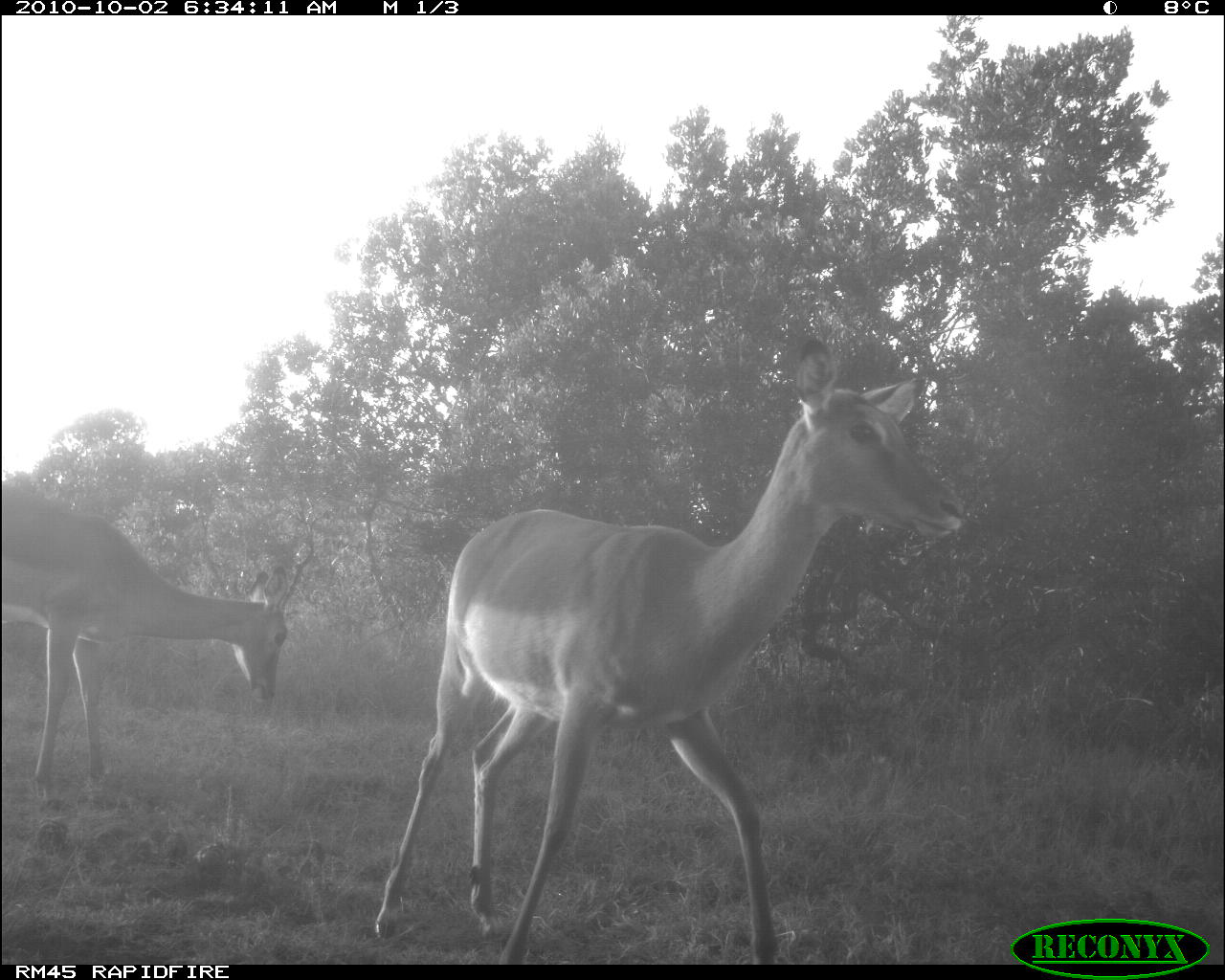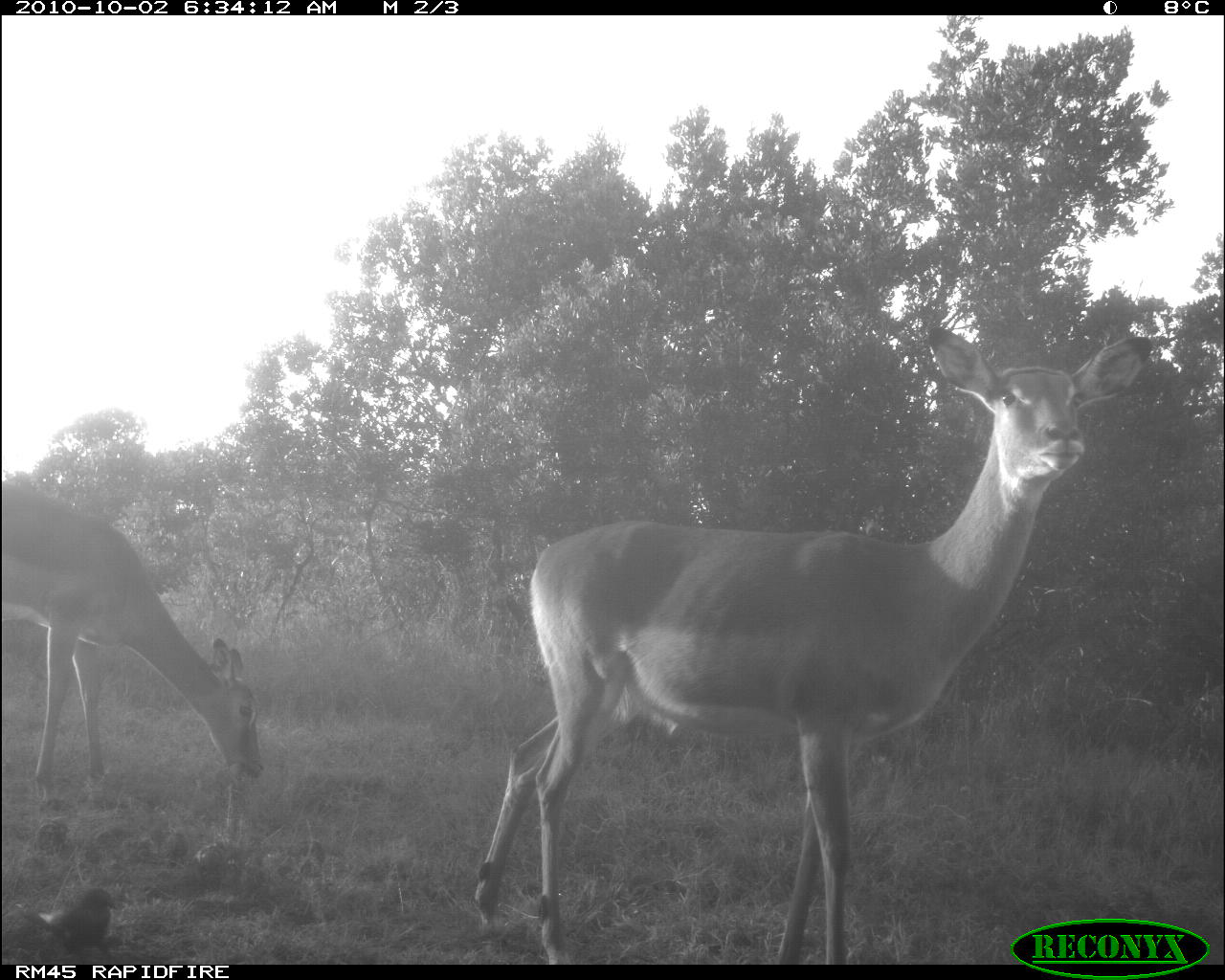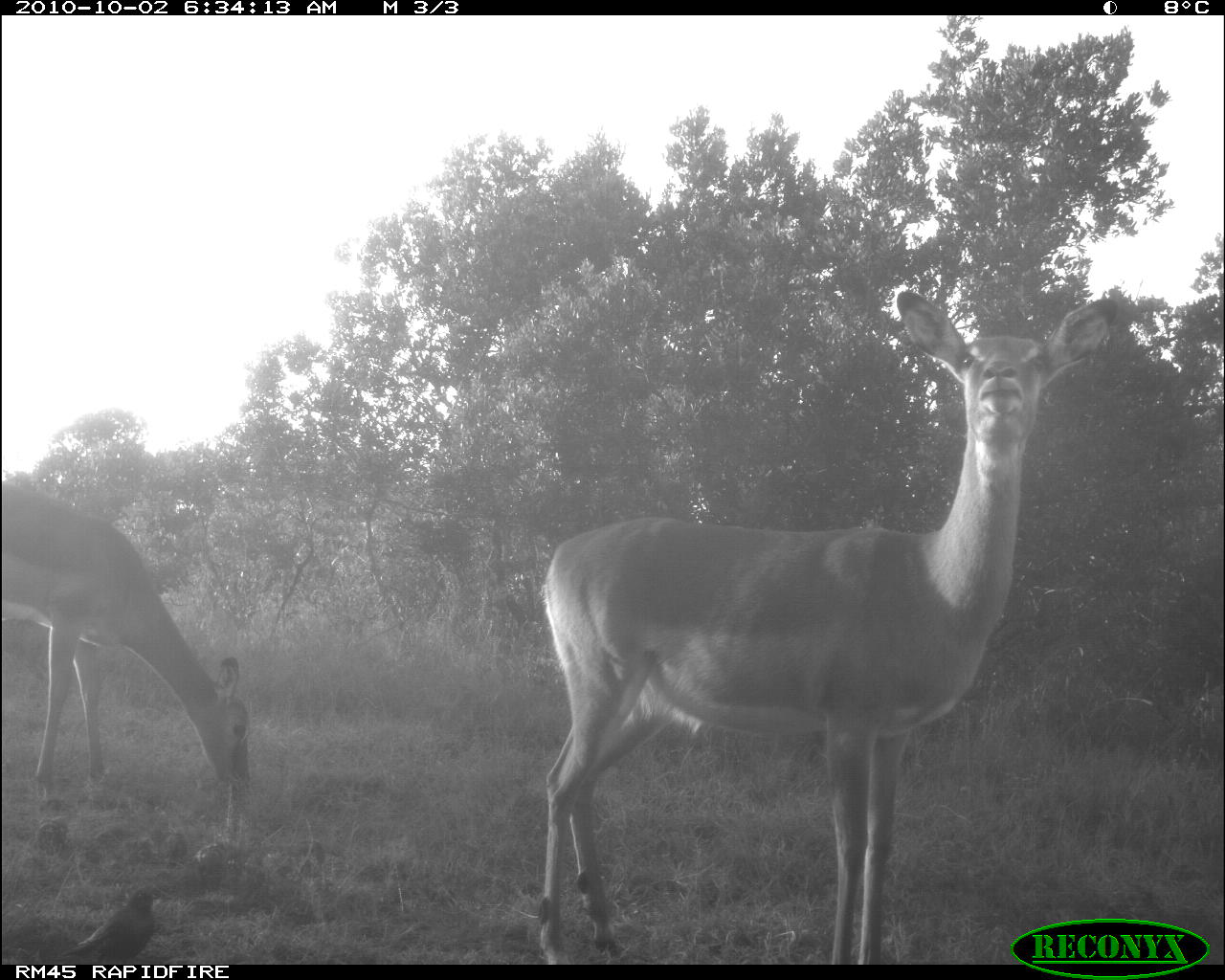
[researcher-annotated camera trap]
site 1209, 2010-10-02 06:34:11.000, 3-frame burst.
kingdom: Animalia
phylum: Chordata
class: Mammalia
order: Artiodactyla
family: Bovidae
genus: Aepyceros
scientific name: Aepyceros melampus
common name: impala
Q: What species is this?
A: Aepyceros melampus (impala).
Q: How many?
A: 2.